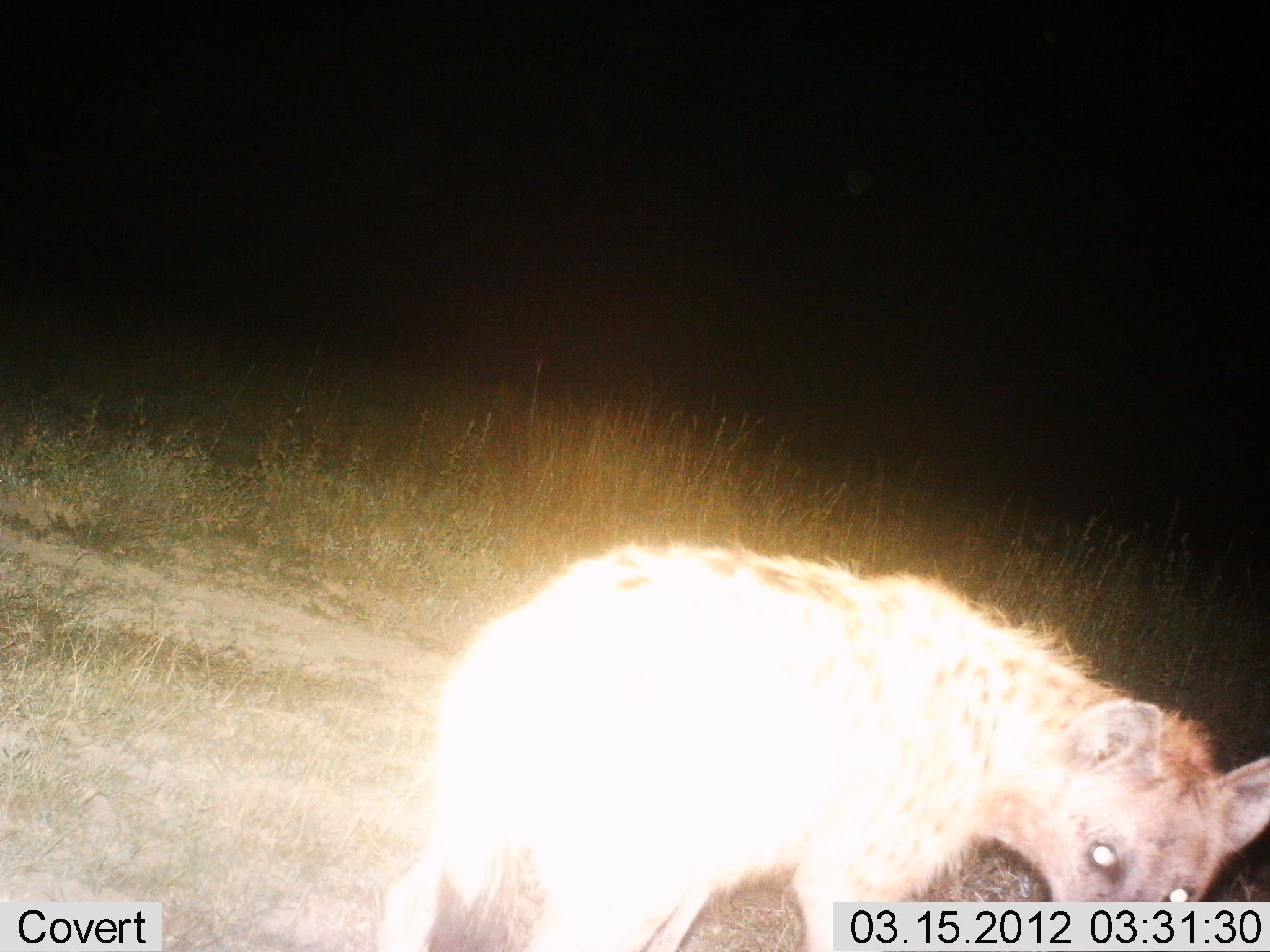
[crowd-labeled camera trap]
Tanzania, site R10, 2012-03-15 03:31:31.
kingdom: Animalia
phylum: Chordata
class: Mammalia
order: Carnivora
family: Hyaenidae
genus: Crocuta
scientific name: Crocuta crocuta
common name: spotted hyena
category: hyenaspotted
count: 1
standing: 53%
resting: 0%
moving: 47%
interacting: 0%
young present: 0%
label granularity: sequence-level